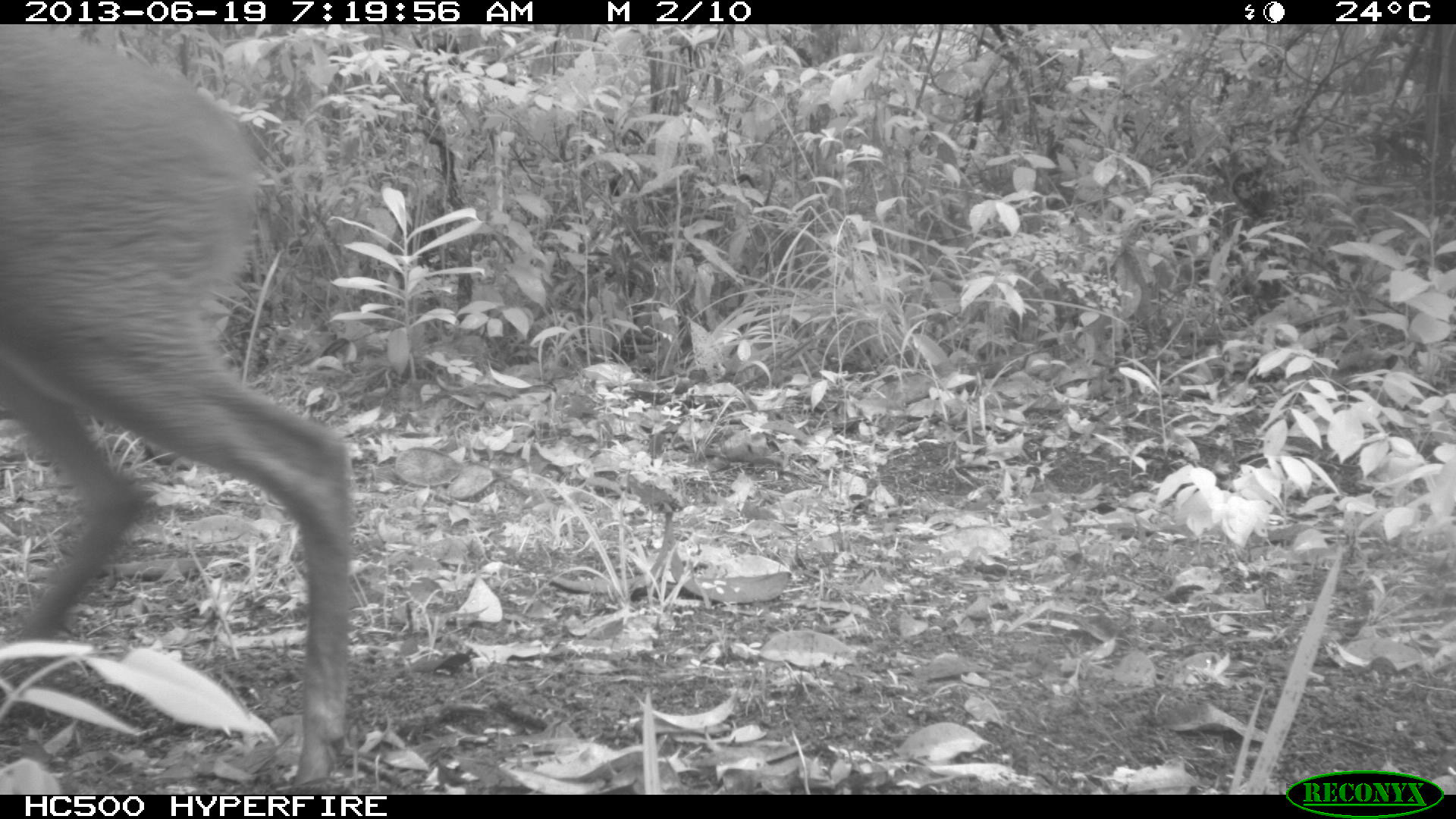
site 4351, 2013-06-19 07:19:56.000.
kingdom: Animalia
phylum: Chordata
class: Mammalia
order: Artiodactyla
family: Cervidae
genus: Mazama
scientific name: Mazama temama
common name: central american red brocket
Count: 1.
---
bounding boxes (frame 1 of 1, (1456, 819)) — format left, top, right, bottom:
mazama temama: 0, 24, 354, 792